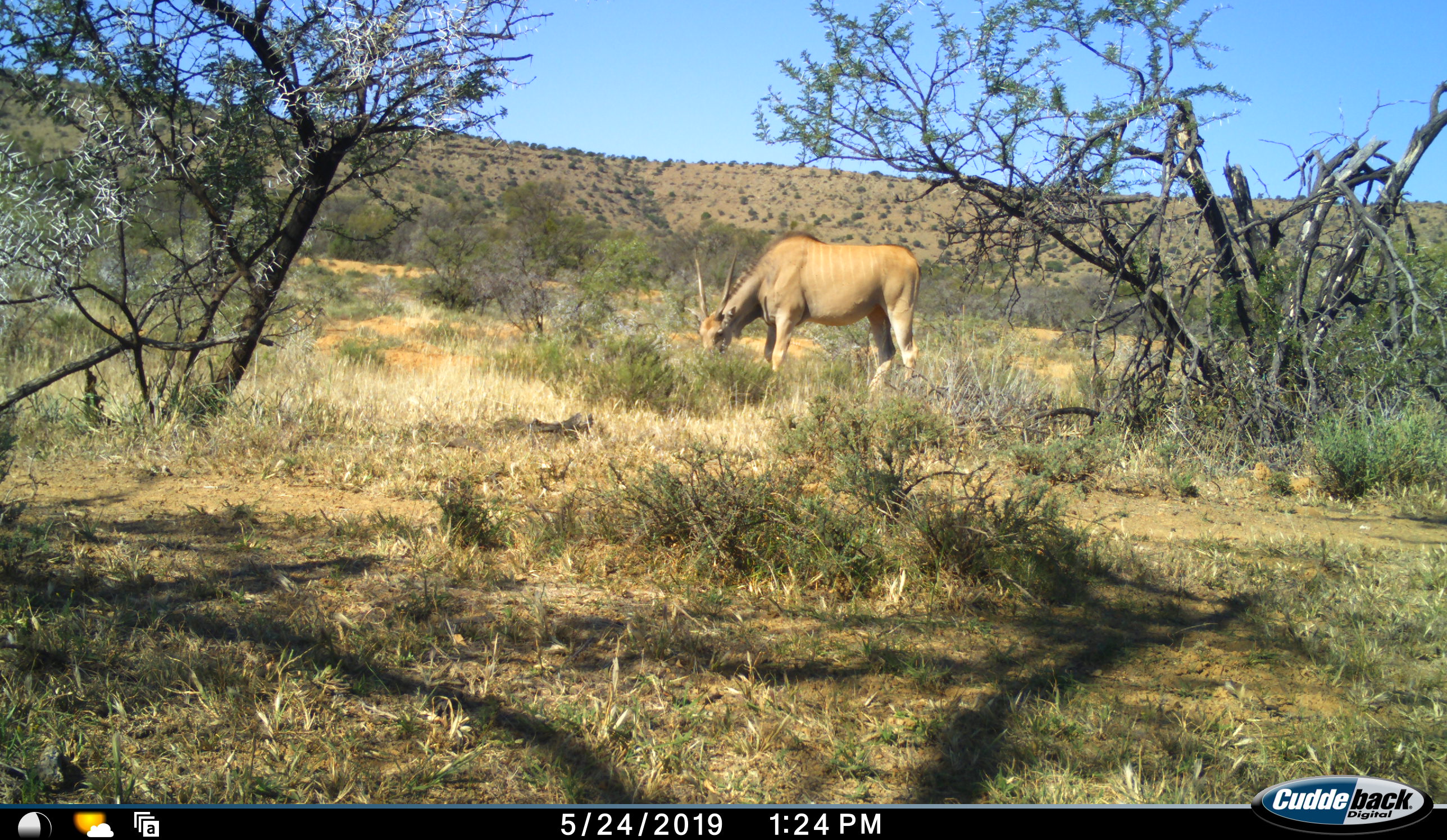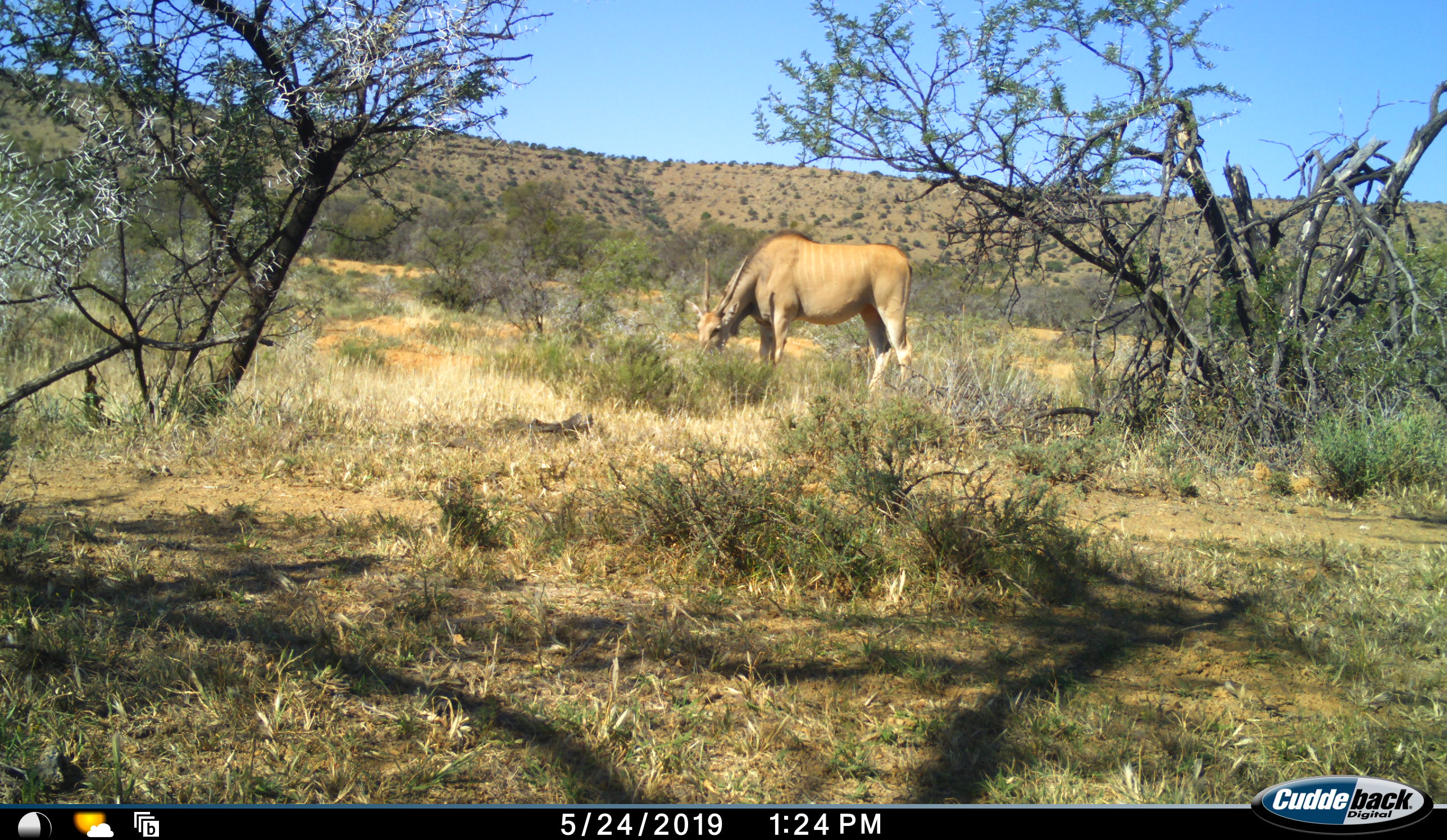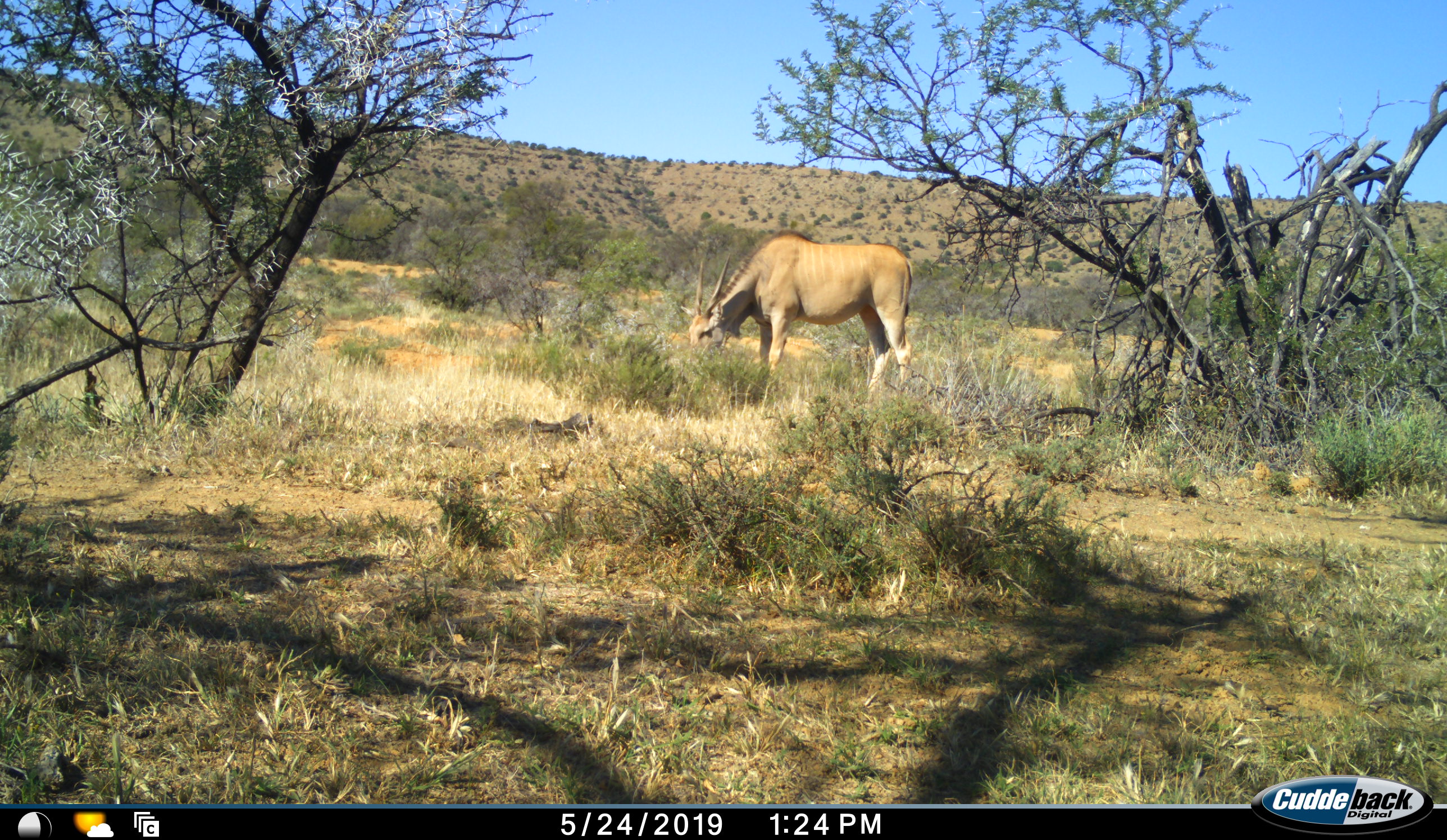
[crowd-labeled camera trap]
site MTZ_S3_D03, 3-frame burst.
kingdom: Animalia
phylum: Chordata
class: Mammalia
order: Artiodactyla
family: Bovidae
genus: Tragelaphus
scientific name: Tragelaphus oryx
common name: eland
Eland (Tragelaphus oryx), count 1. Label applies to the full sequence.